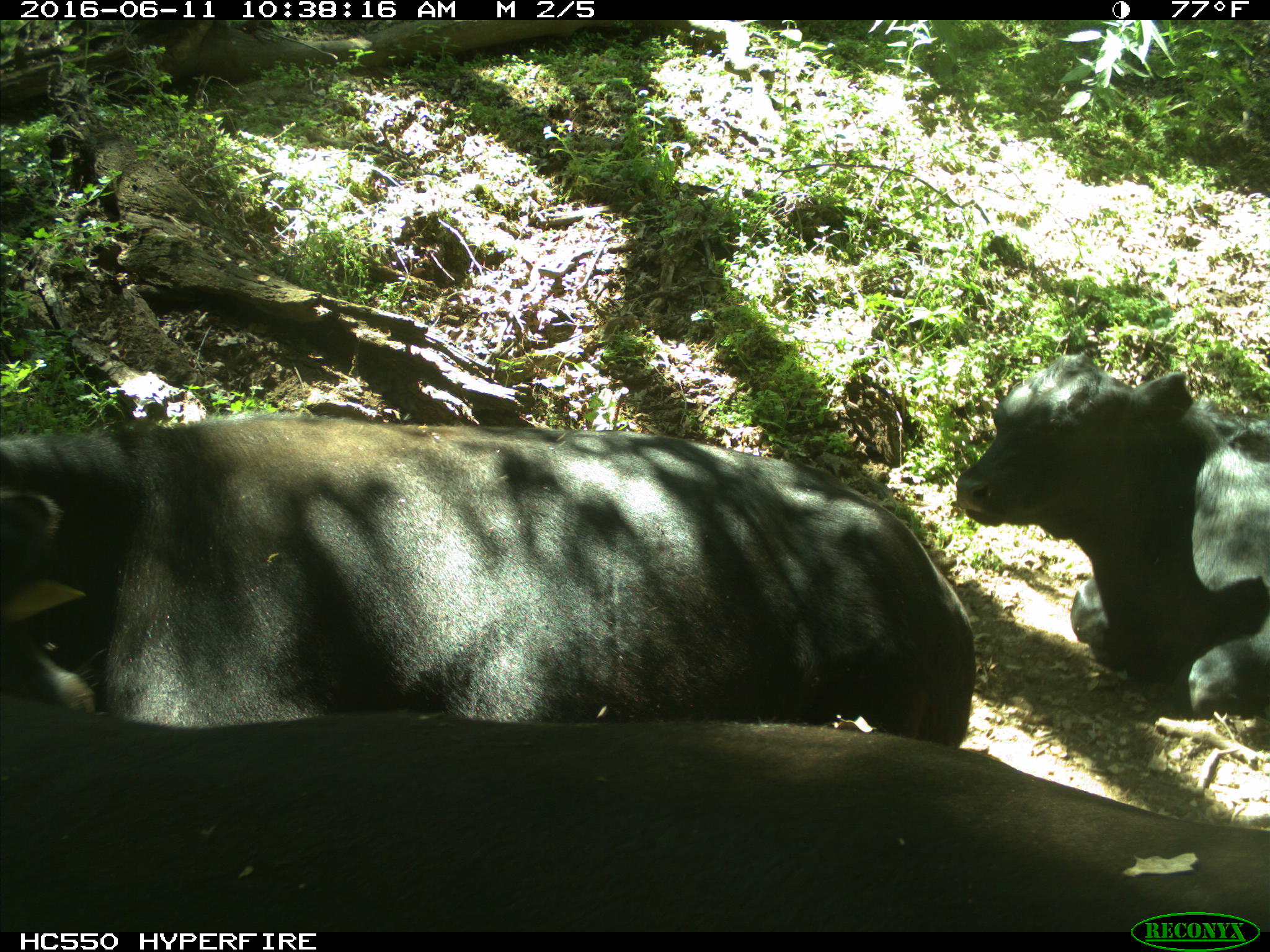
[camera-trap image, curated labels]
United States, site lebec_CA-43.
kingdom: Animalia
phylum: Chordata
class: Mammalia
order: Artiodactyla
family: Bovidae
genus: Bos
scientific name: Bos taurus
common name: domestic cow